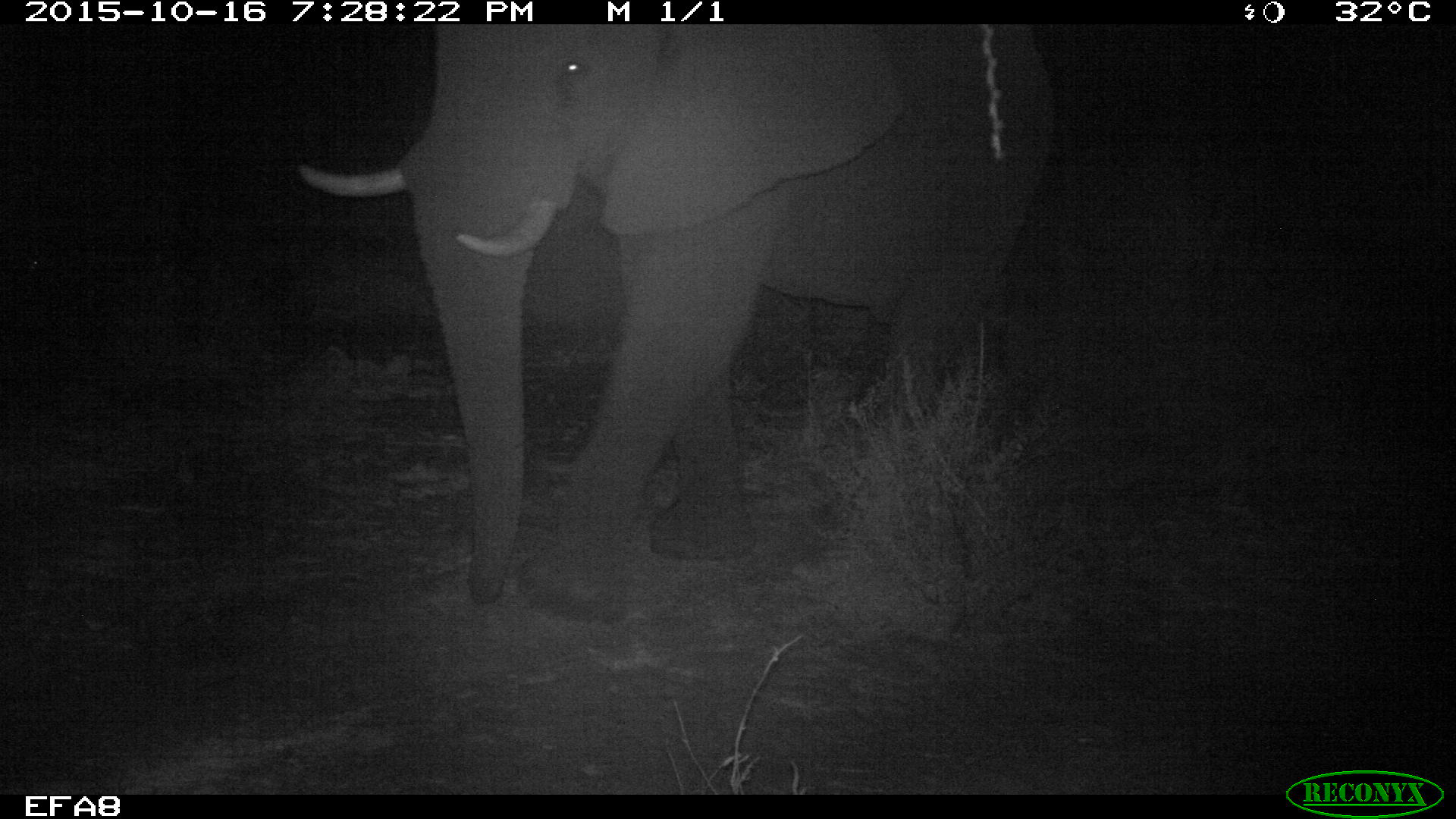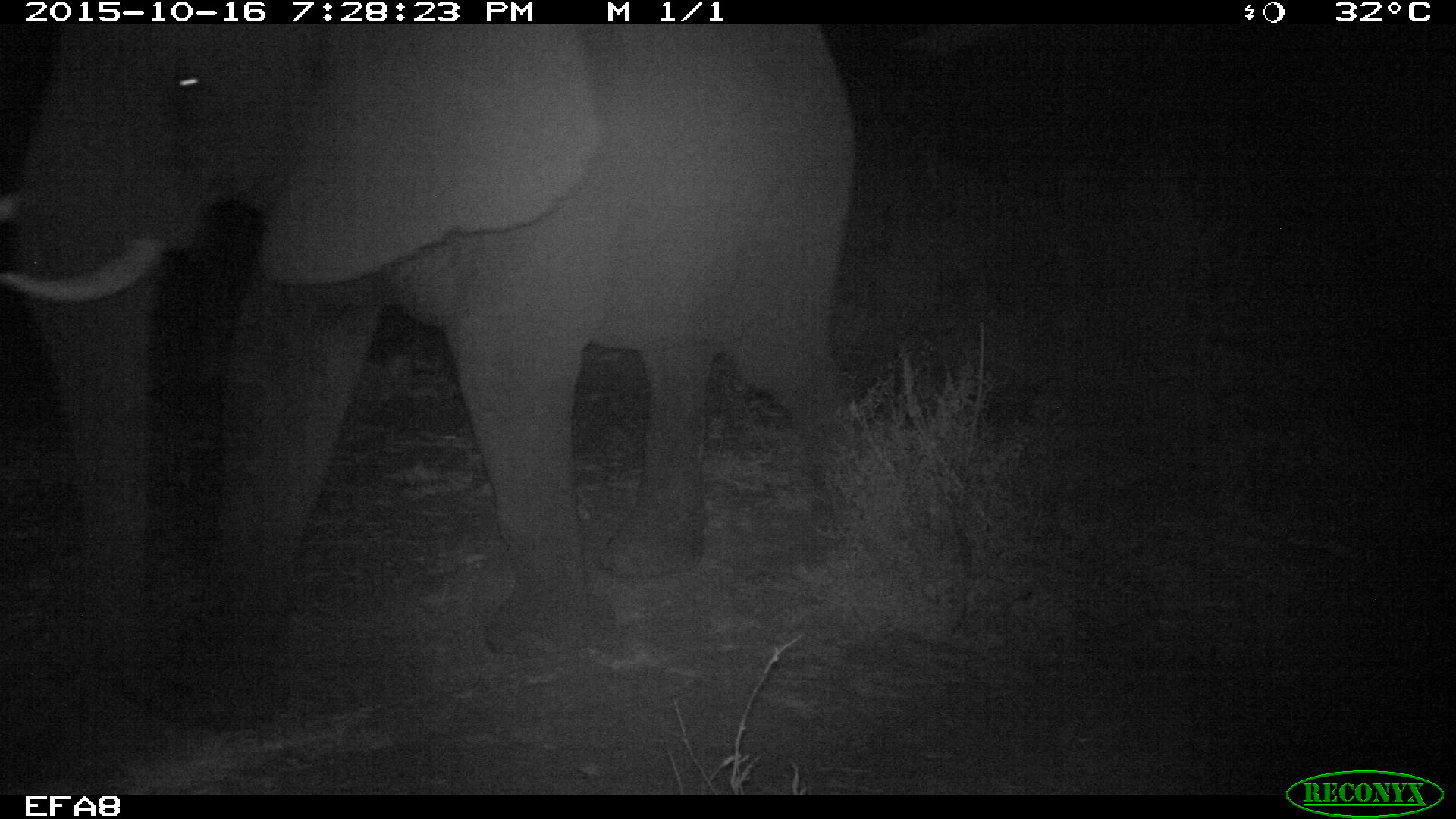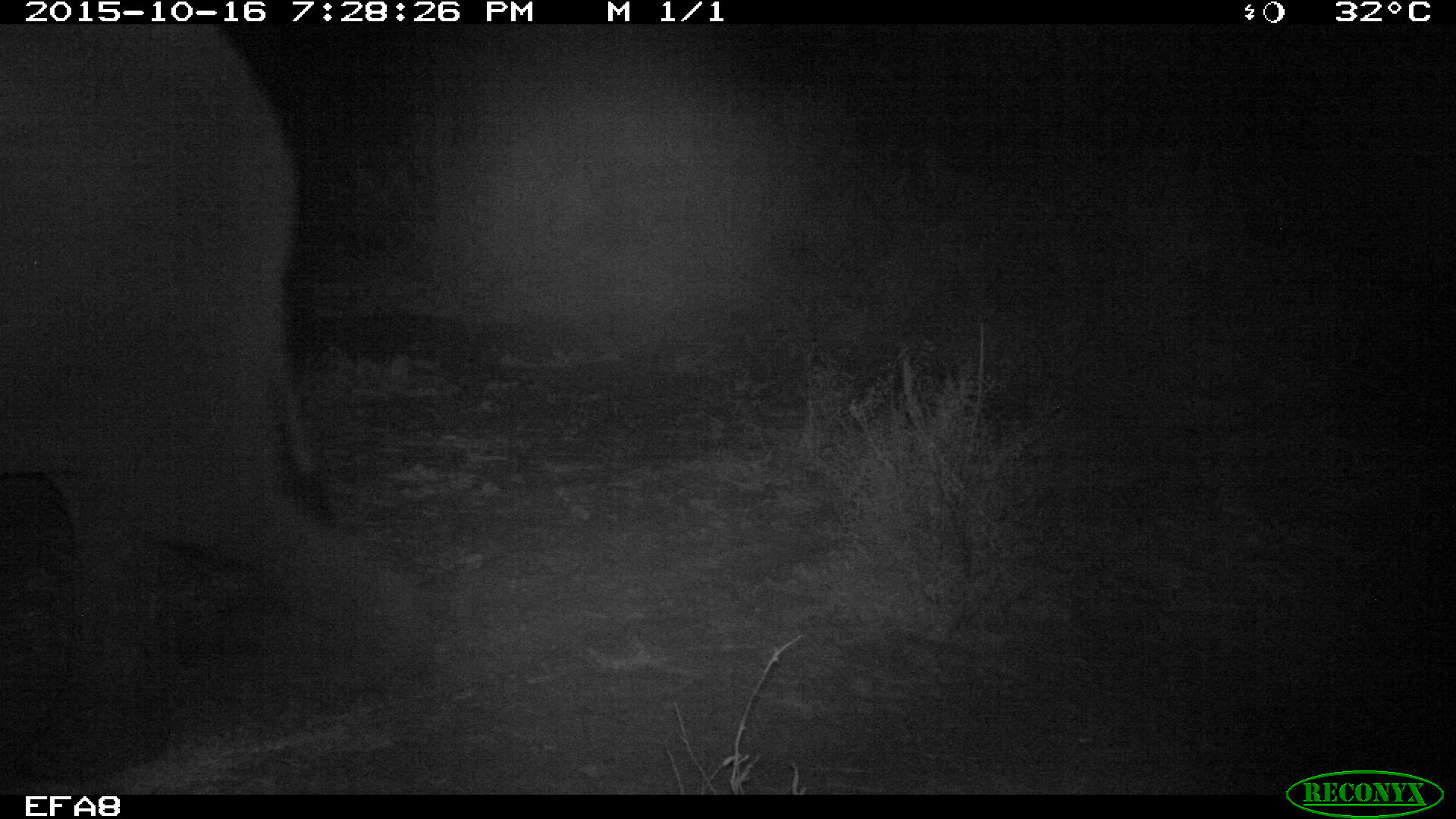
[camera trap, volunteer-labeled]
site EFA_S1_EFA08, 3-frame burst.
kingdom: Animalia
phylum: Chordata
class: Mammalia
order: Proboscidea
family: Elephantidae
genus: Loxodonta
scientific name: Loxodonta africana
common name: african bush elephant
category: elephant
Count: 1.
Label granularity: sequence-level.